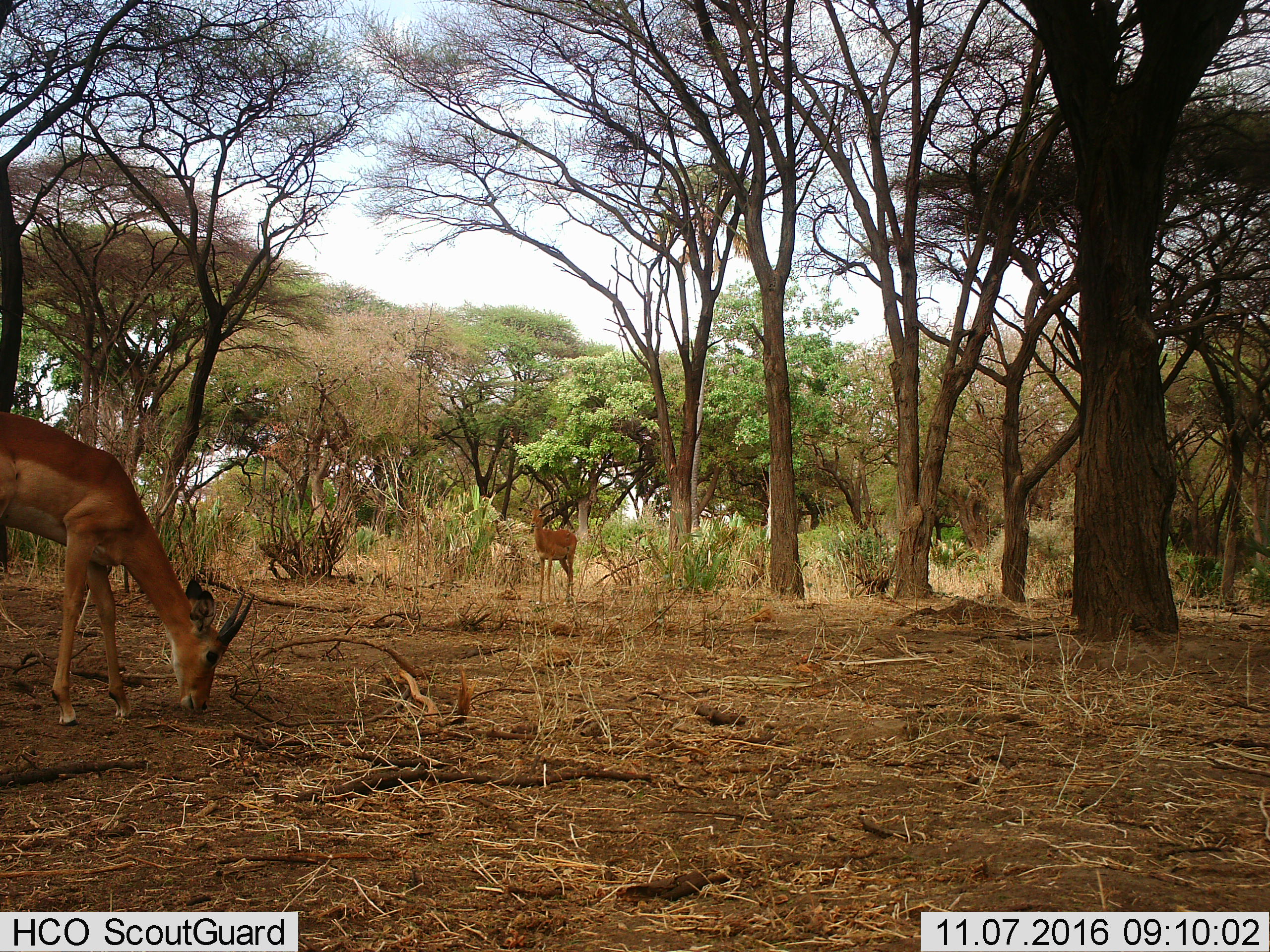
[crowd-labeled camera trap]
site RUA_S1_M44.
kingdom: Animalia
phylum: Chordata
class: Mammalia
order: Artiodactyla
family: Bovidae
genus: Aepyceros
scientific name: Aepyceros melampus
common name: impala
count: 2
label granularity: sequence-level